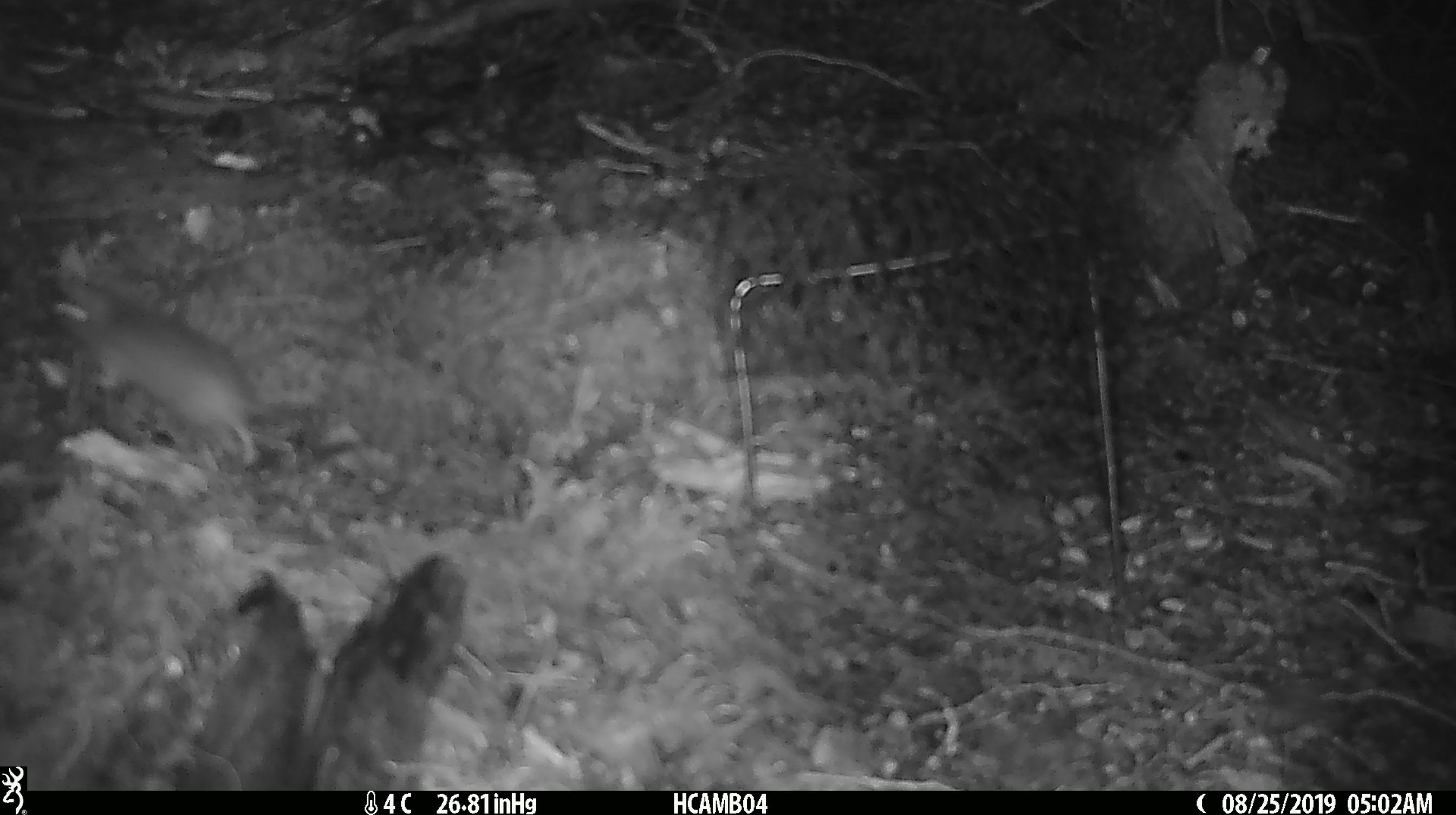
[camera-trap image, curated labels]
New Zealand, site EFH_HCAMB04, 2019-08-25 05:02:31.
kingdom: Animalia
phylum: Chordata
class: Mammalia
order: Rodentia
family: Muridae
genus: Mus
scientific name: Mus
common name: mouse